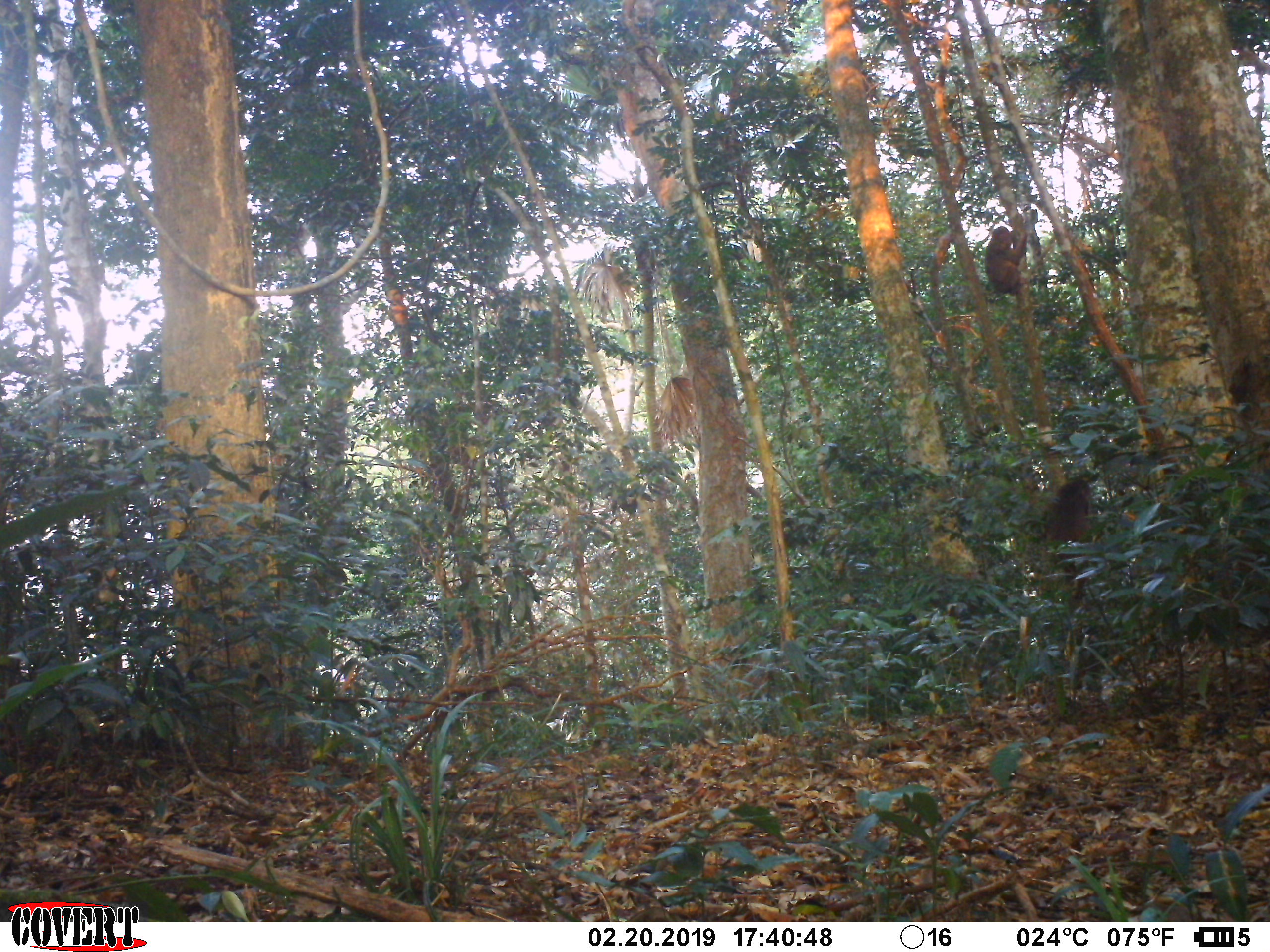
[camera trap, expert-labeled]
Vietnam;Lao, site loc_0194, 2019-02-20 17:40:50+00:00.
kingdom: Animalia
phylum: Chordata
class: Mammalia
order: Primates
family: Cercopithecidae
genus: Macaca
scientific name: Macaca arctoides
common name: stump-tailed macaque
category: stump tailed macaque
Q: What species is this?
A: Stump tailed macaque (stump-tailed macaque) (Macaca arctoides).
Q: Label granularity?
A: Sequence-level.